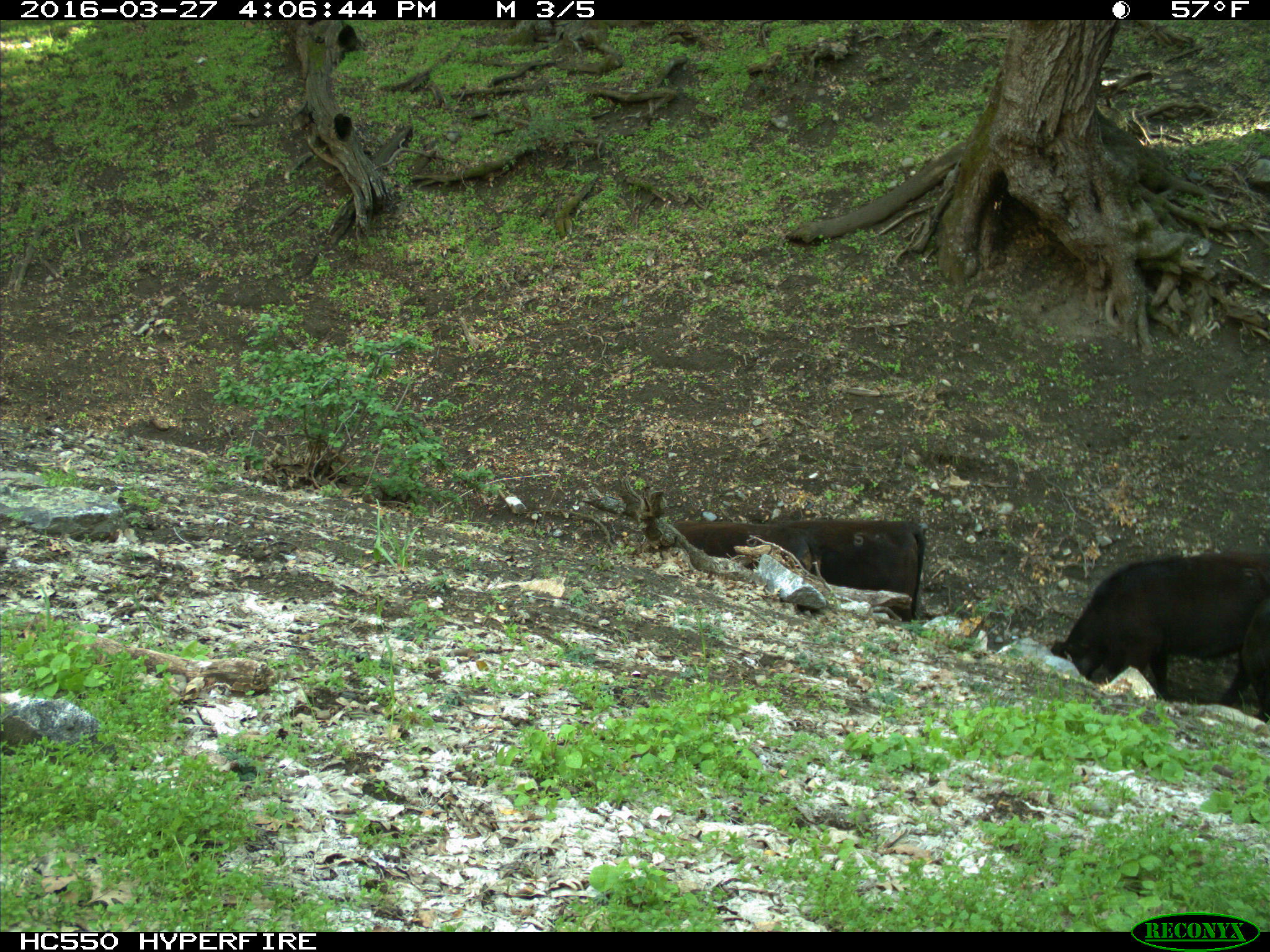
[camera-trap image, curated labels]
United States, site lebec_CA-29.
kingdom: Animalia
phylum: Chordata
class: Mammalia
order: Artiodactyla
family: Bovidae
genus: Bos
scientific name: Bos taurus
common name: domestic cow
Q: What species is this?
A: Bos taurus (domestic cow).